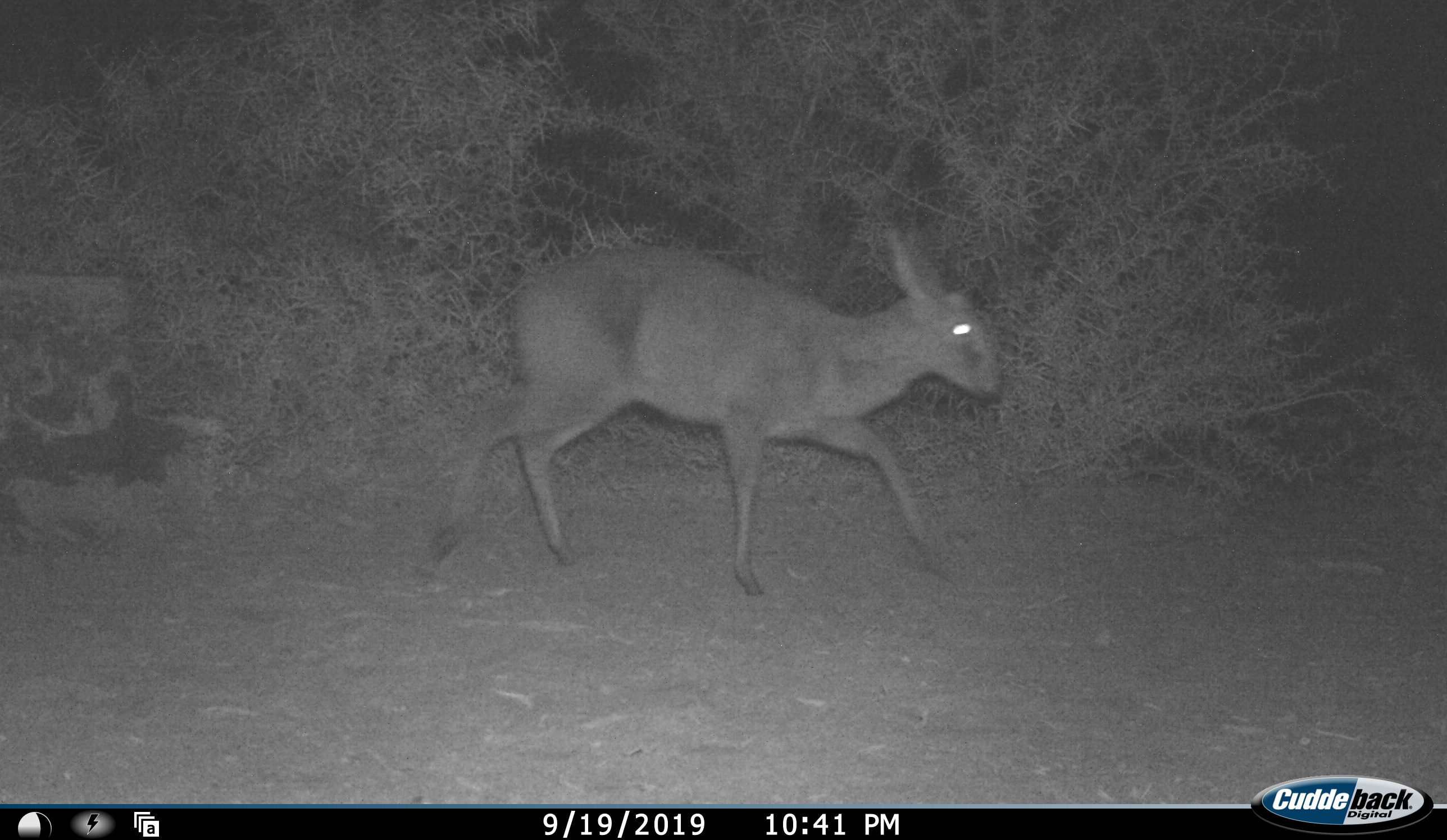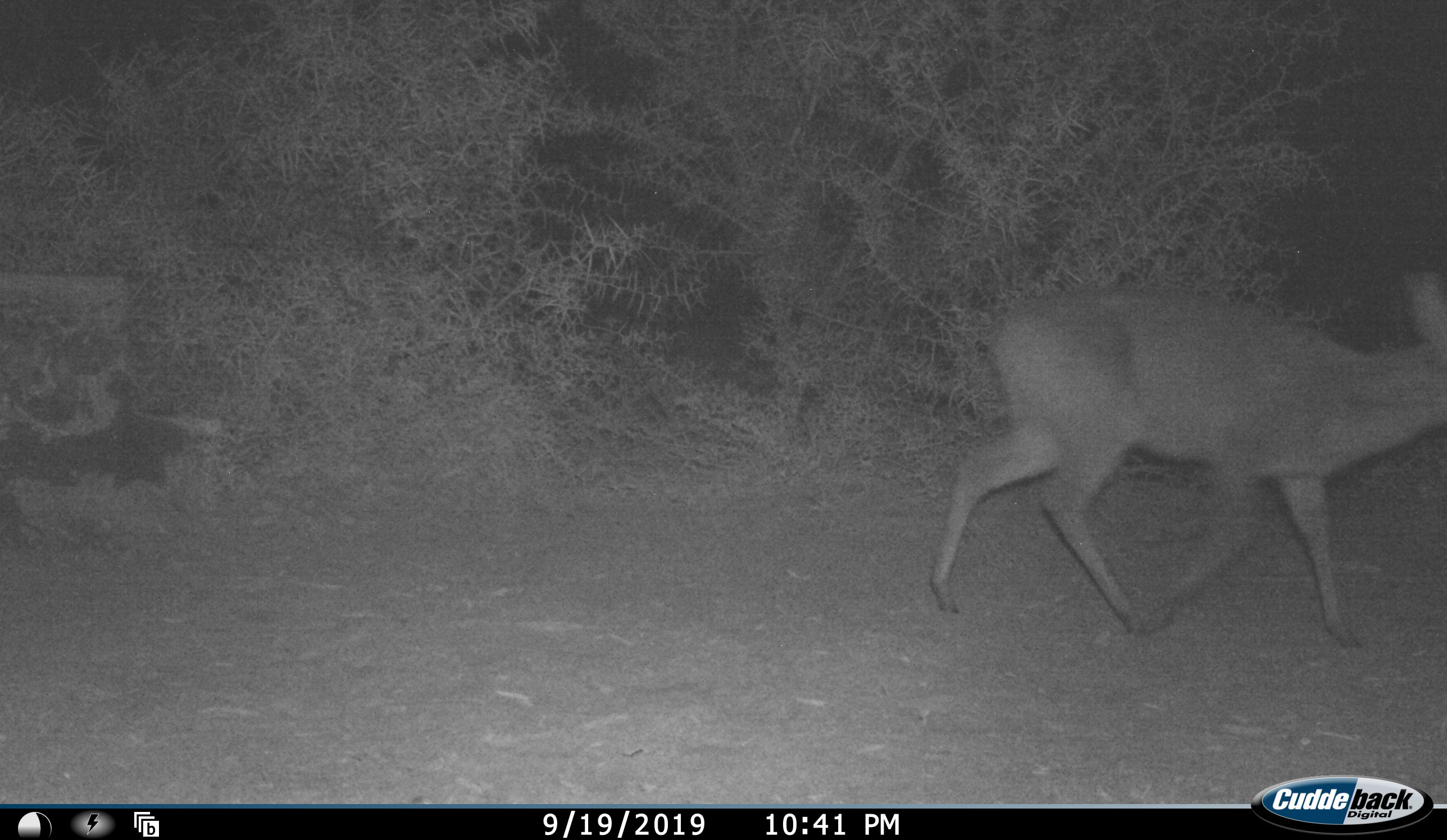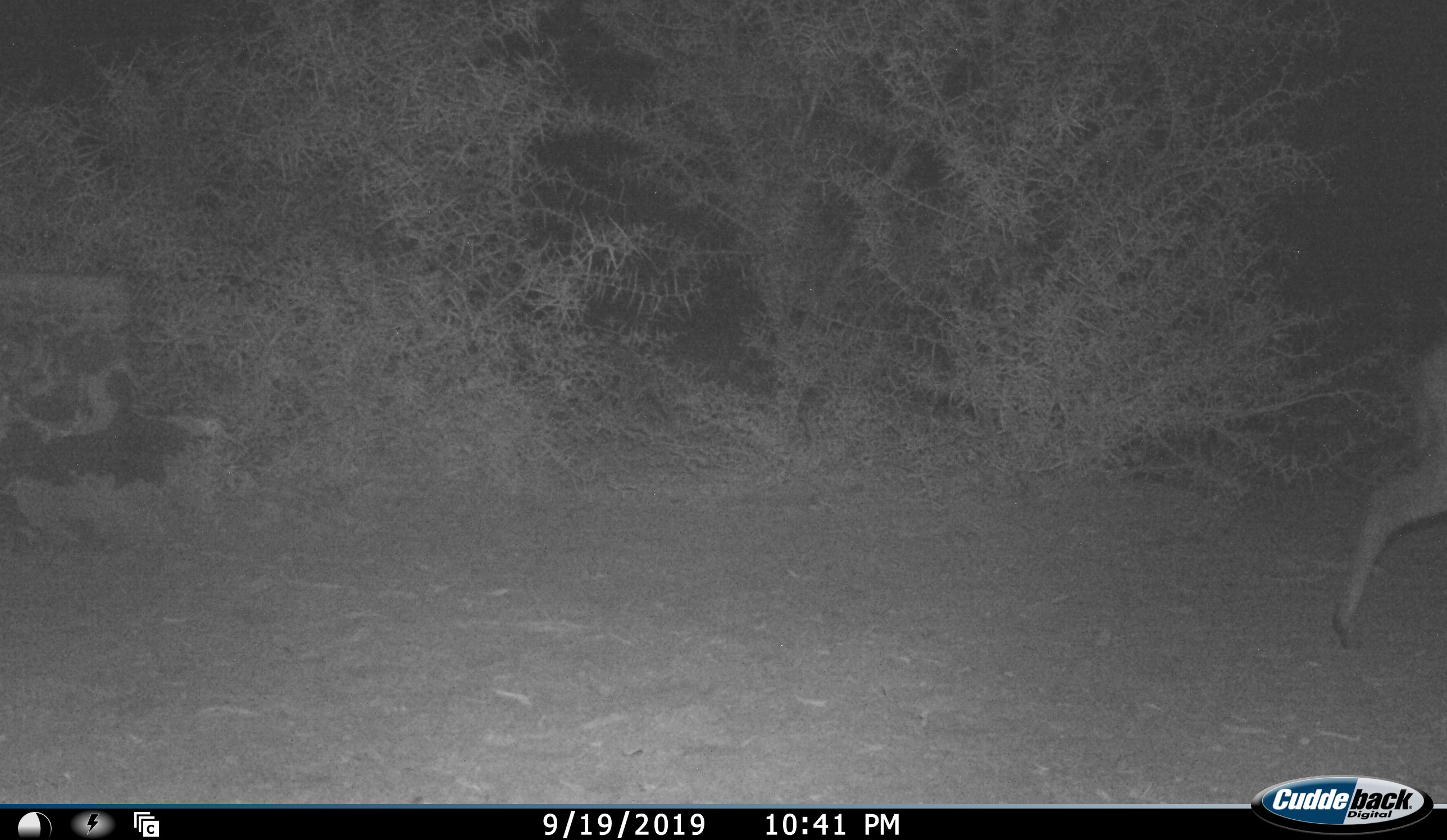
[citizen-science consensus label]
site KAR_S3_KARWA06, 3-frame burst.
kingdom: Animalia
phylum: Chordata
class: Mammalia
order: Artiodactyla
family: Bovidae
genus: Sylvicapra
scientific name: Sylvicapra grimmia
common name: common duiker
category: duikercommongrey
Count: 1.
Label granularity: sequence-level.